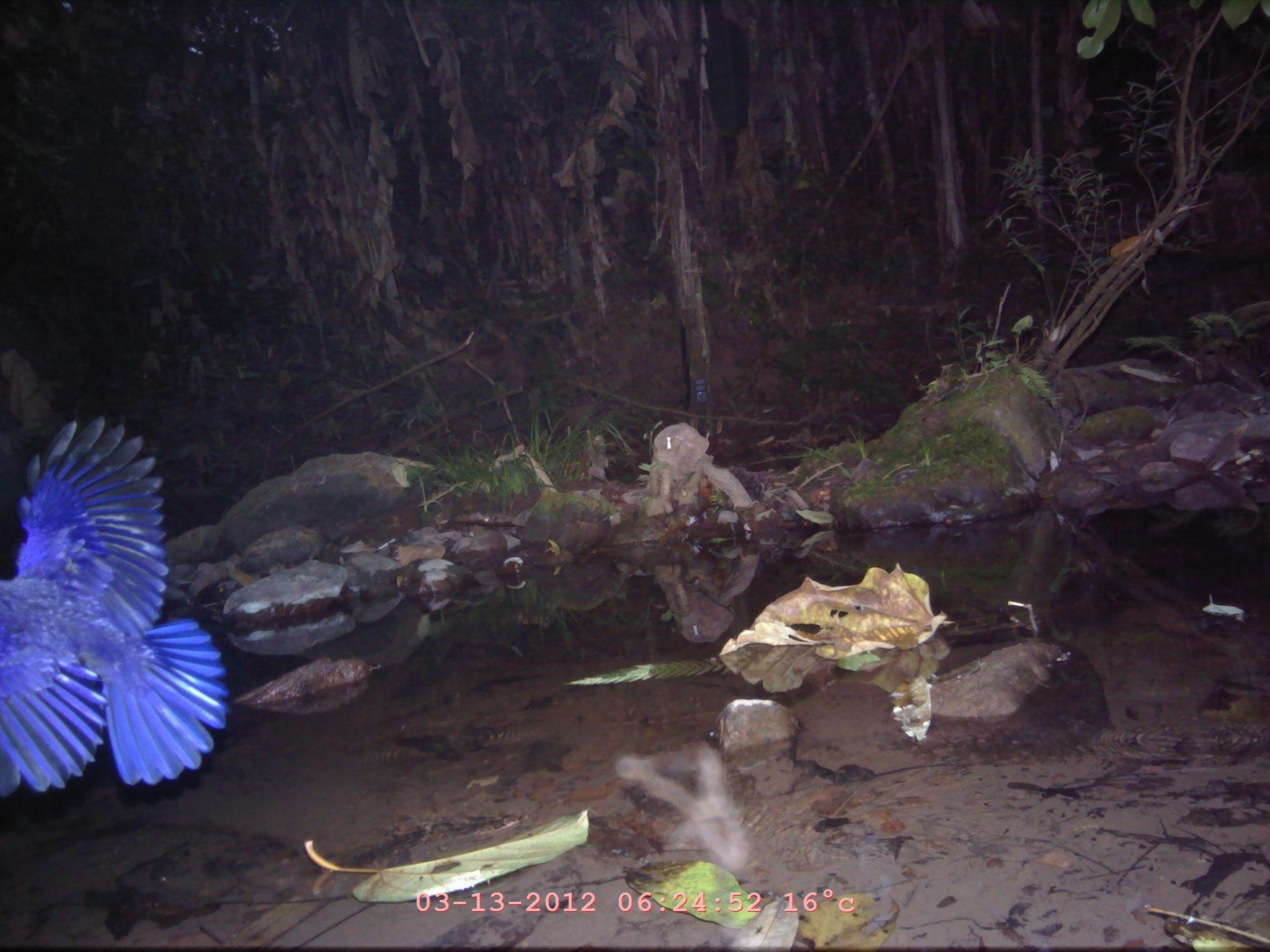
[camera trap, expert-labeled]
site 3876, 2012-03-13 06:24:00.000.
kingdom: Animalia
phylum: Chordata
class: Aves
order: Passeriformes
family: Muscicapidae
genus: Myophonus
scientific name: Myophonus caeruleus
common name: blue whistling thrush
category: myophonus caerulus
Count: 1.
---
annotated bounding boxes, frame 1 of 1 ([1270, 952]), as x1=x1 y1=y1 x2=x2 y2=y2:
myophonus caerulus: x1=2 y1=415 x2=230 y2=794